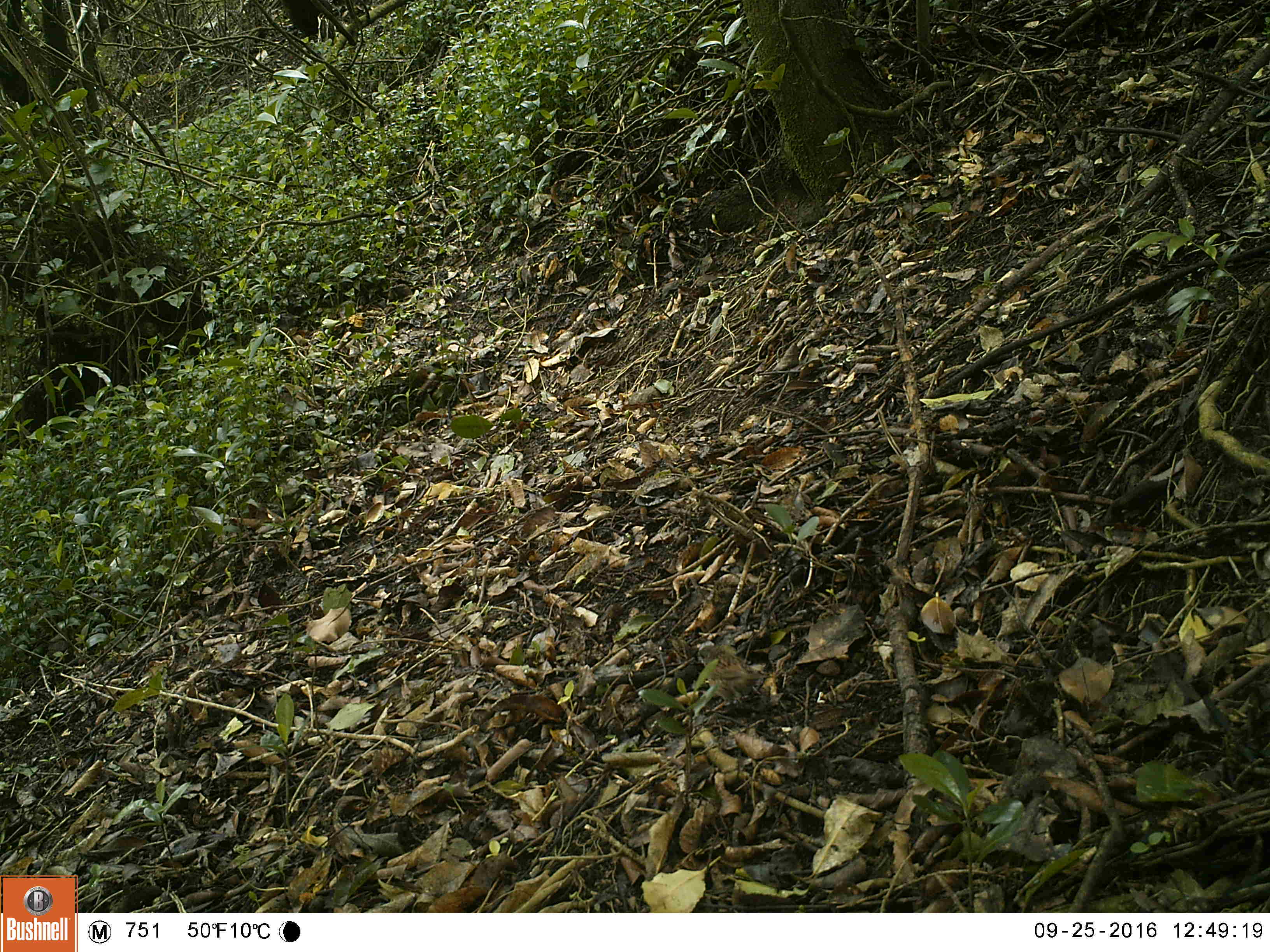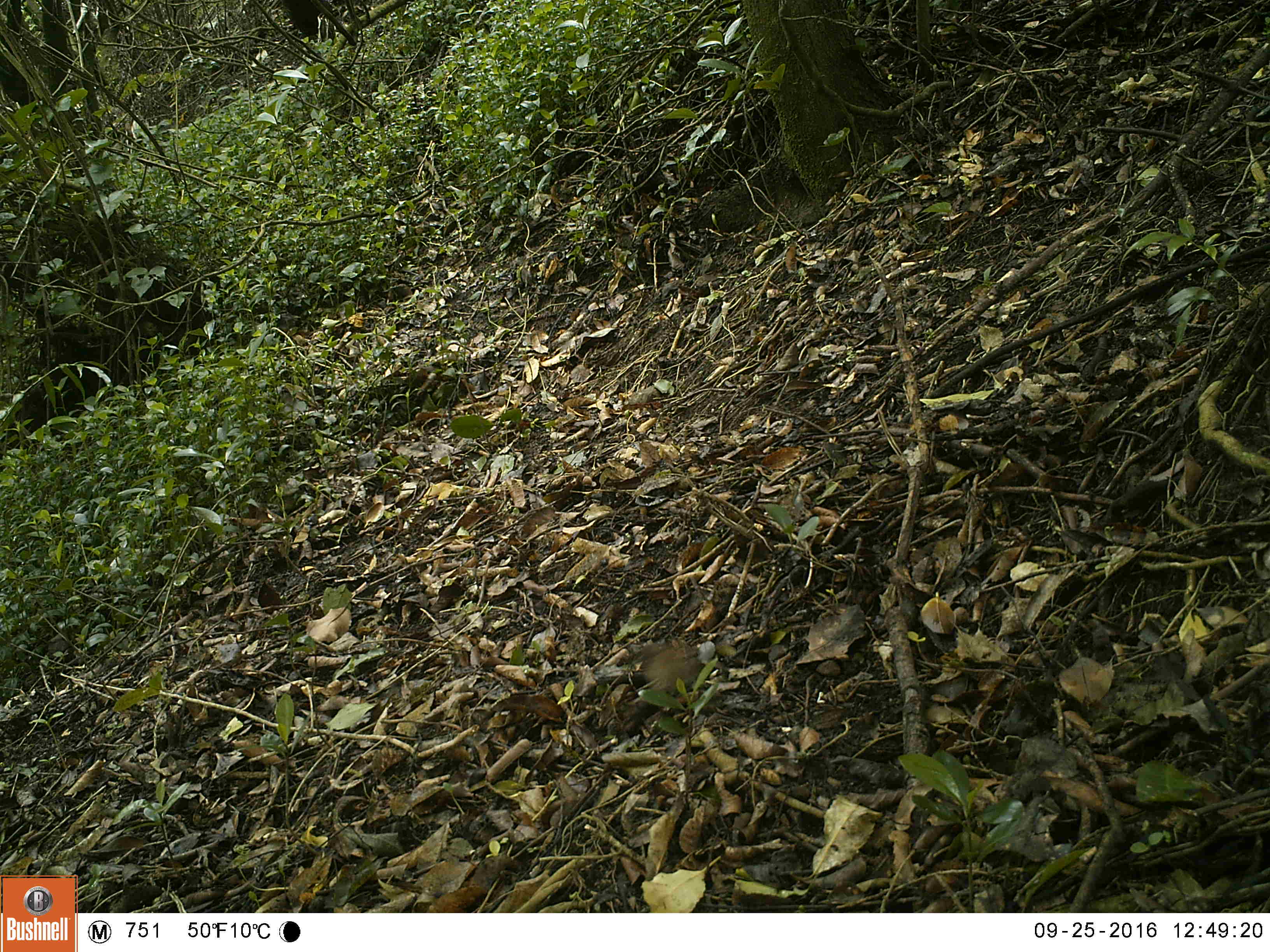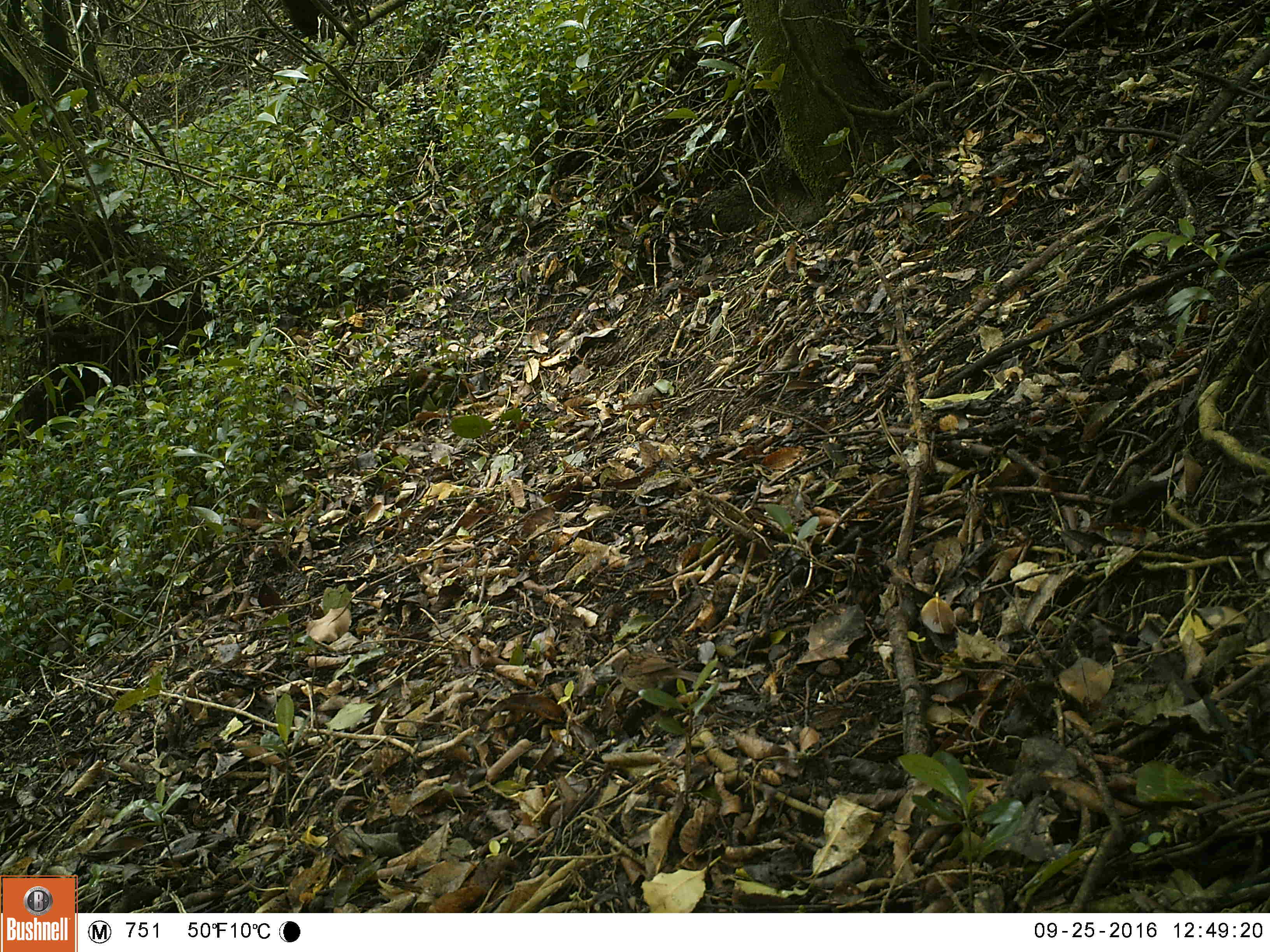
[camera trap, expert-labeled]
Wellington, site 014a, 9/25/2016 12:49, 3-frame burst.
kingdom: Animalia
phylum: Chordata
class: Aves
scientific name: Aves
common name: bird